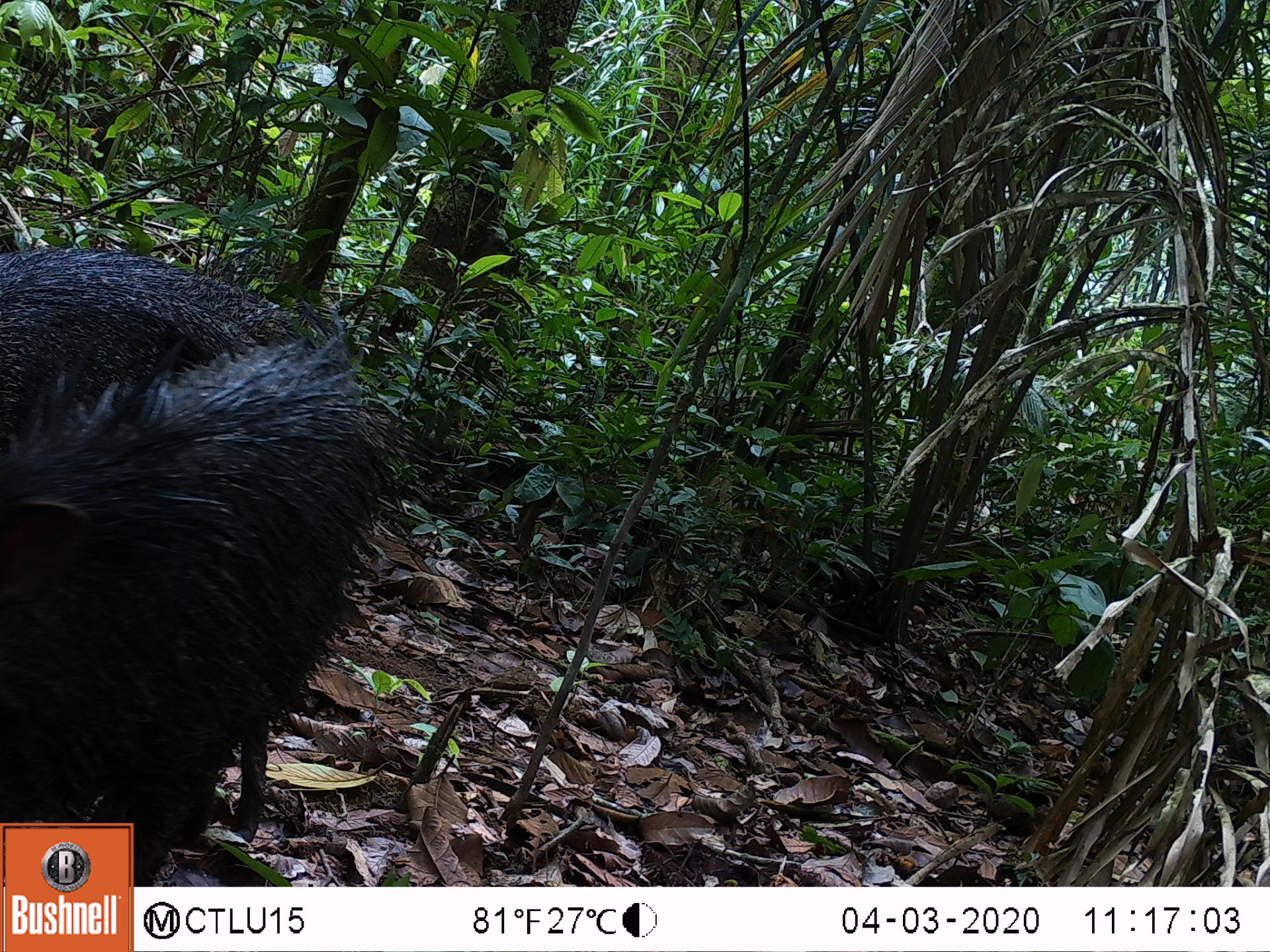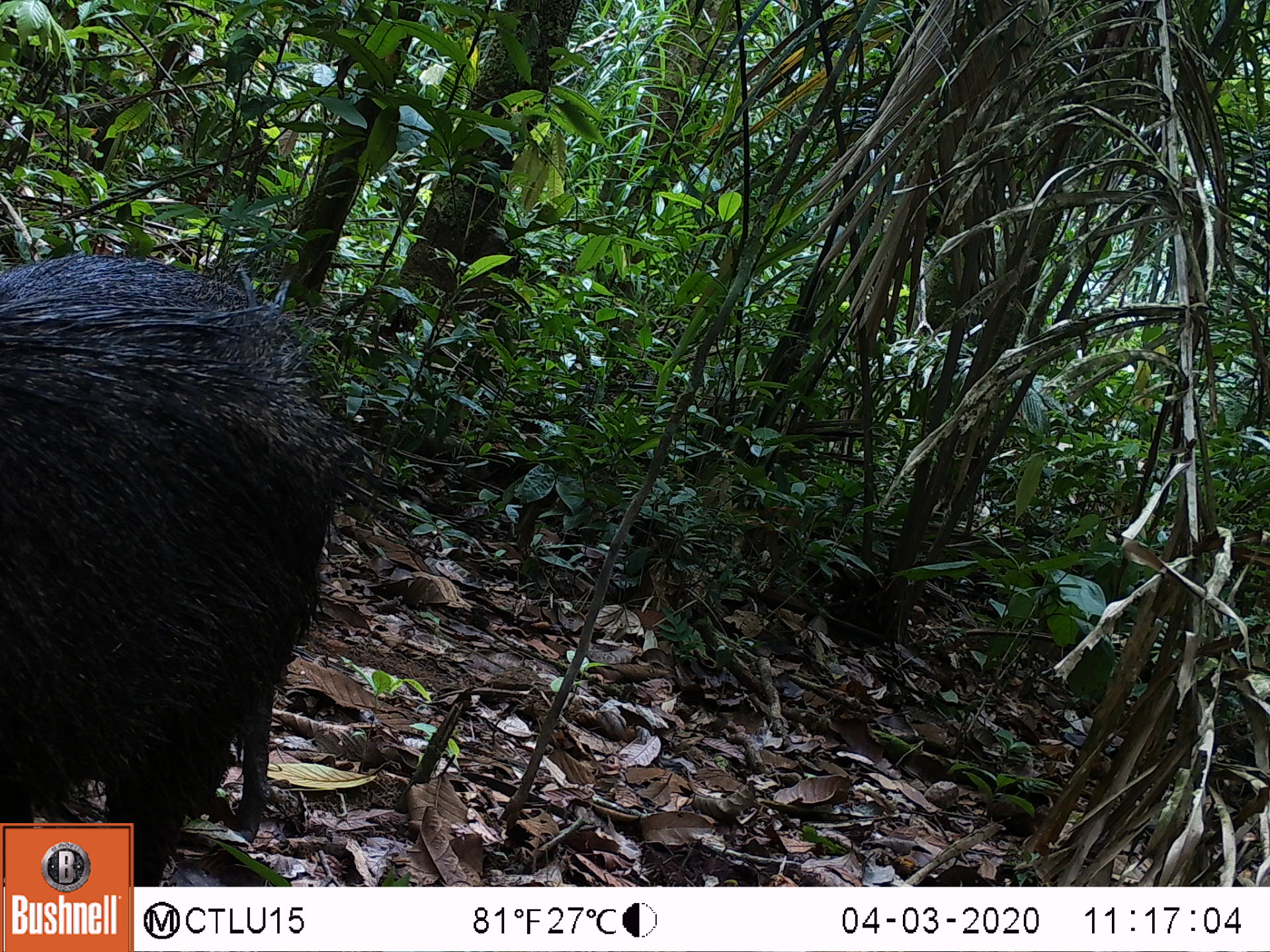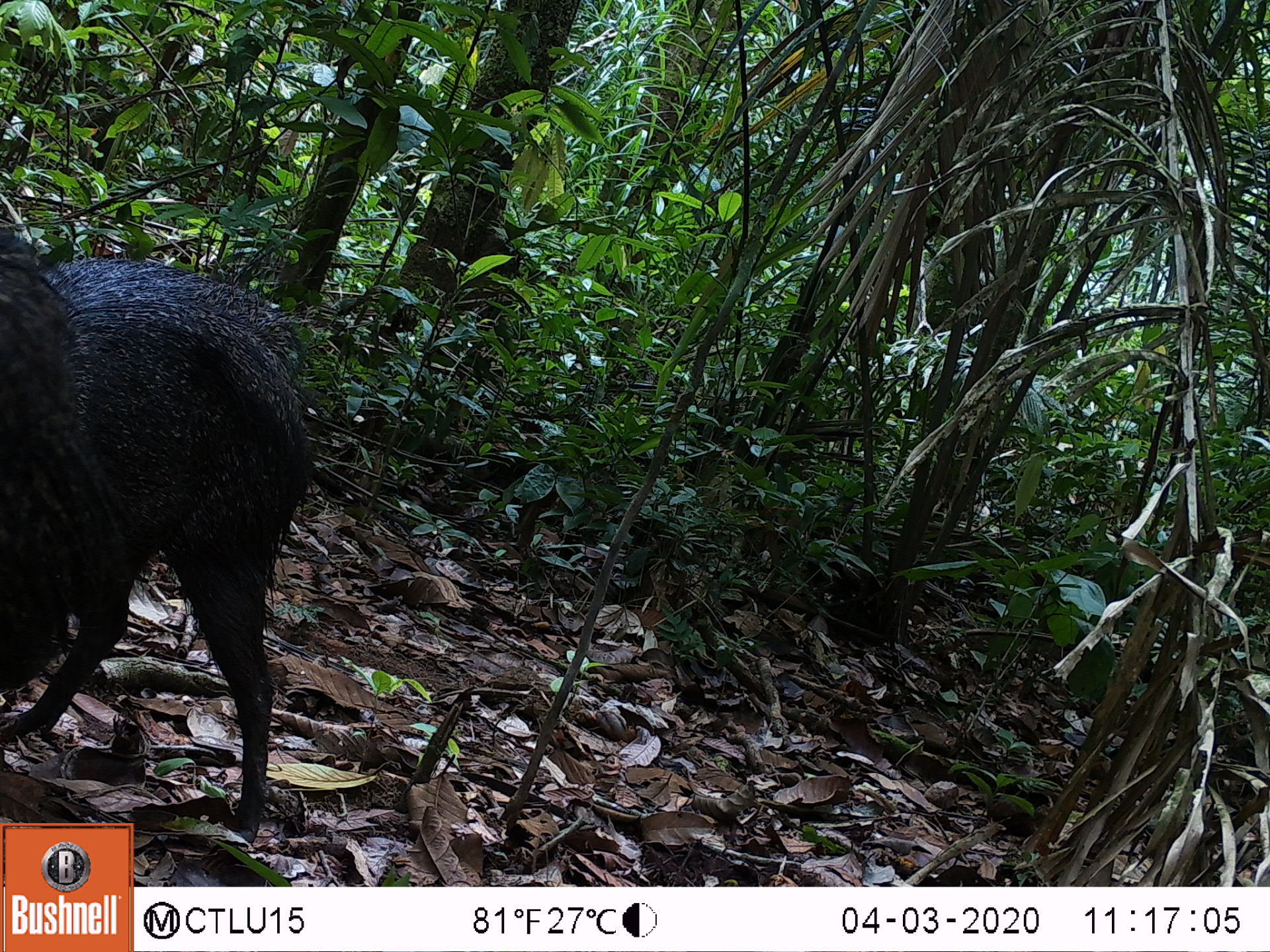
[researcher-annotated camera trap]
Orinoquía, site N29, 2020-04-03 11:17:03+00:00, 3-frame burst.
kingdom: Animalia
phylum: Chordata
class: Mammalia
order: Artiodactyla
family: Tayassuidae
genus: Pecari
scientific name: Pecari tajacu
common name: collared peccary